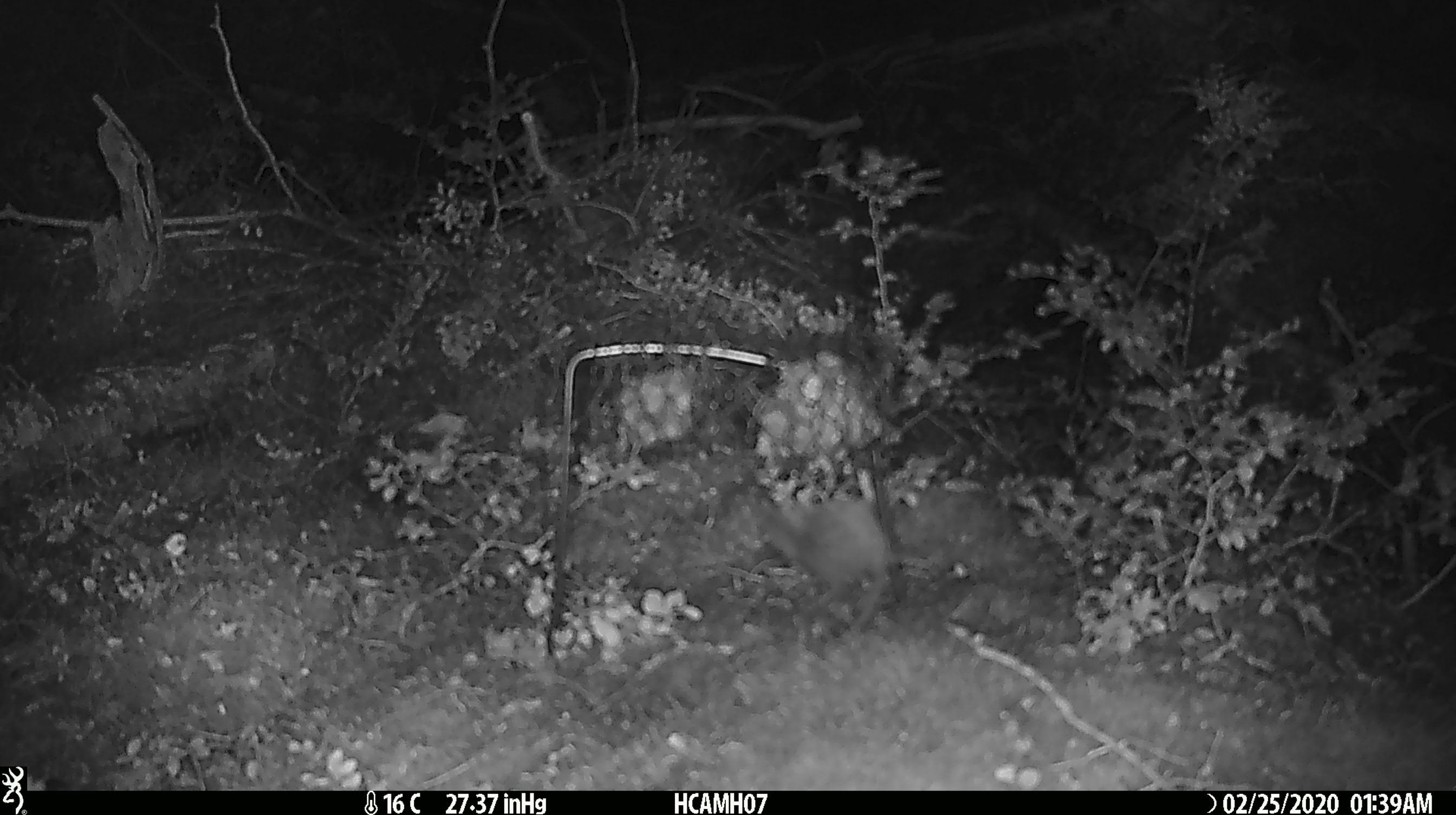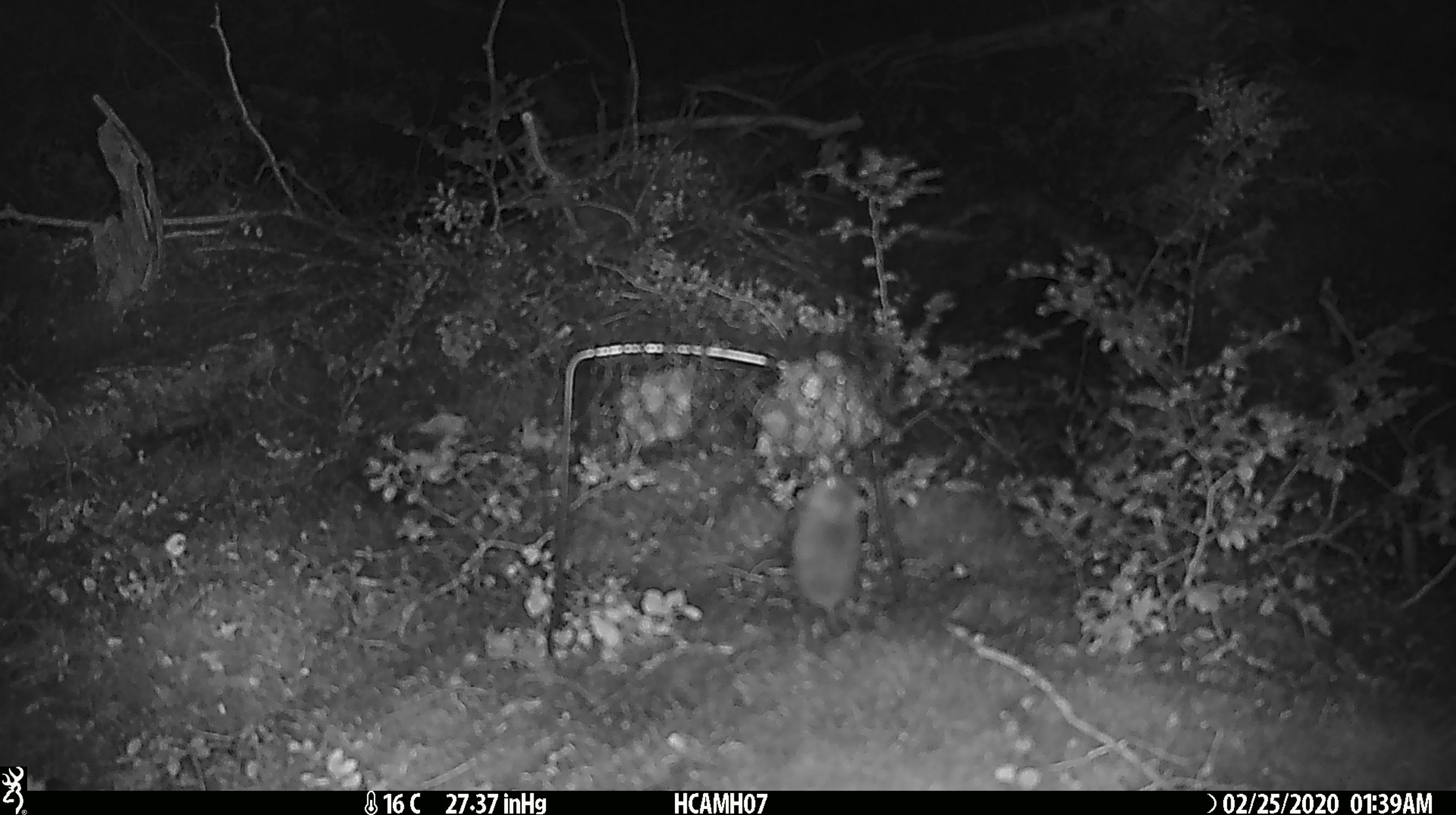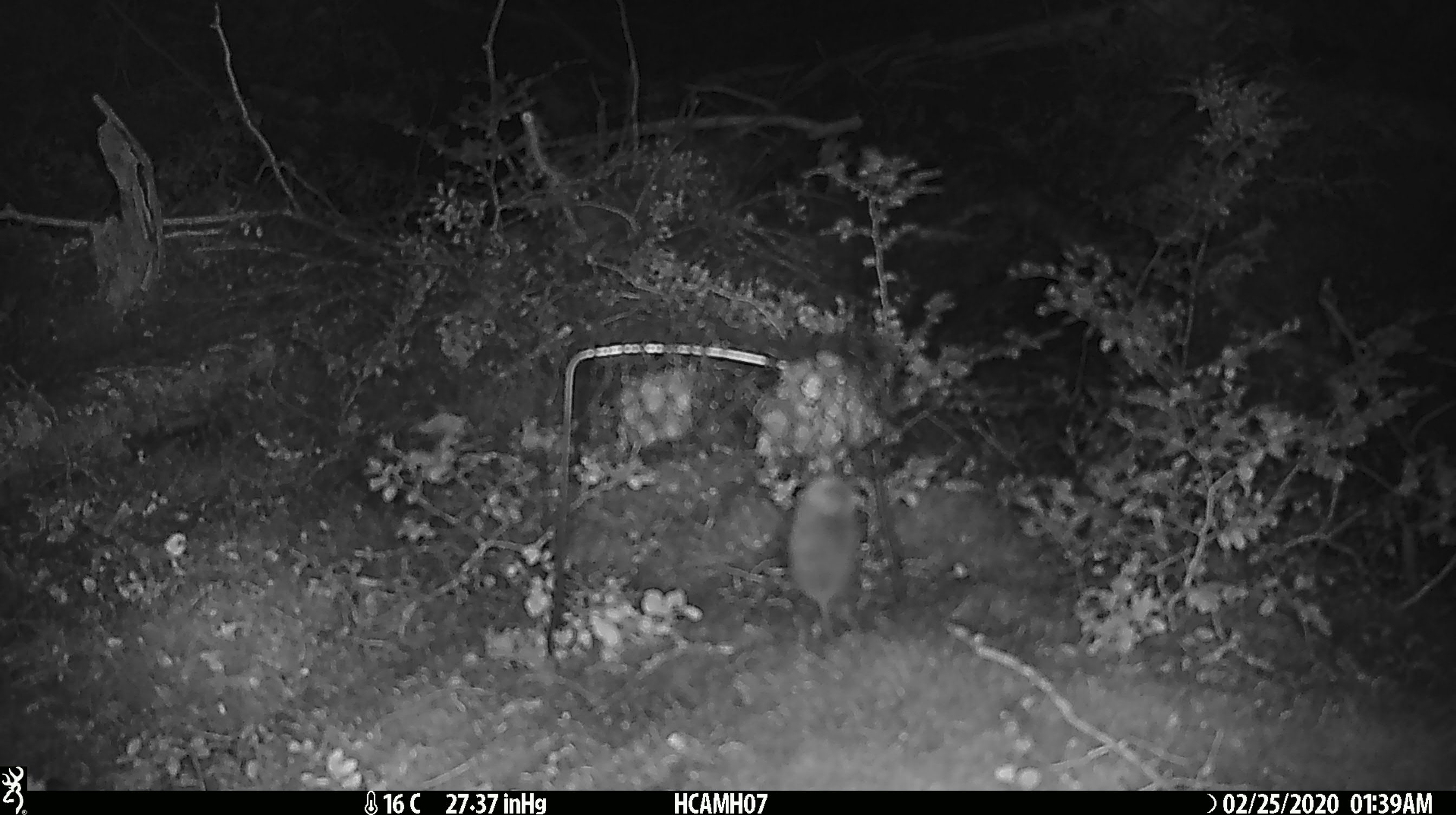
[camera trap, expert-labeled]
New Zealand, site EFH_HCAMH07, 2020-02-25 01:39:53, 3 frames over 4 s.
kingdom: Animalia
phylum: Chordata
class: Mammalia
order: Rodentia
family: Muridae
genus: Mus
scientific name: Mus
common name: mouse